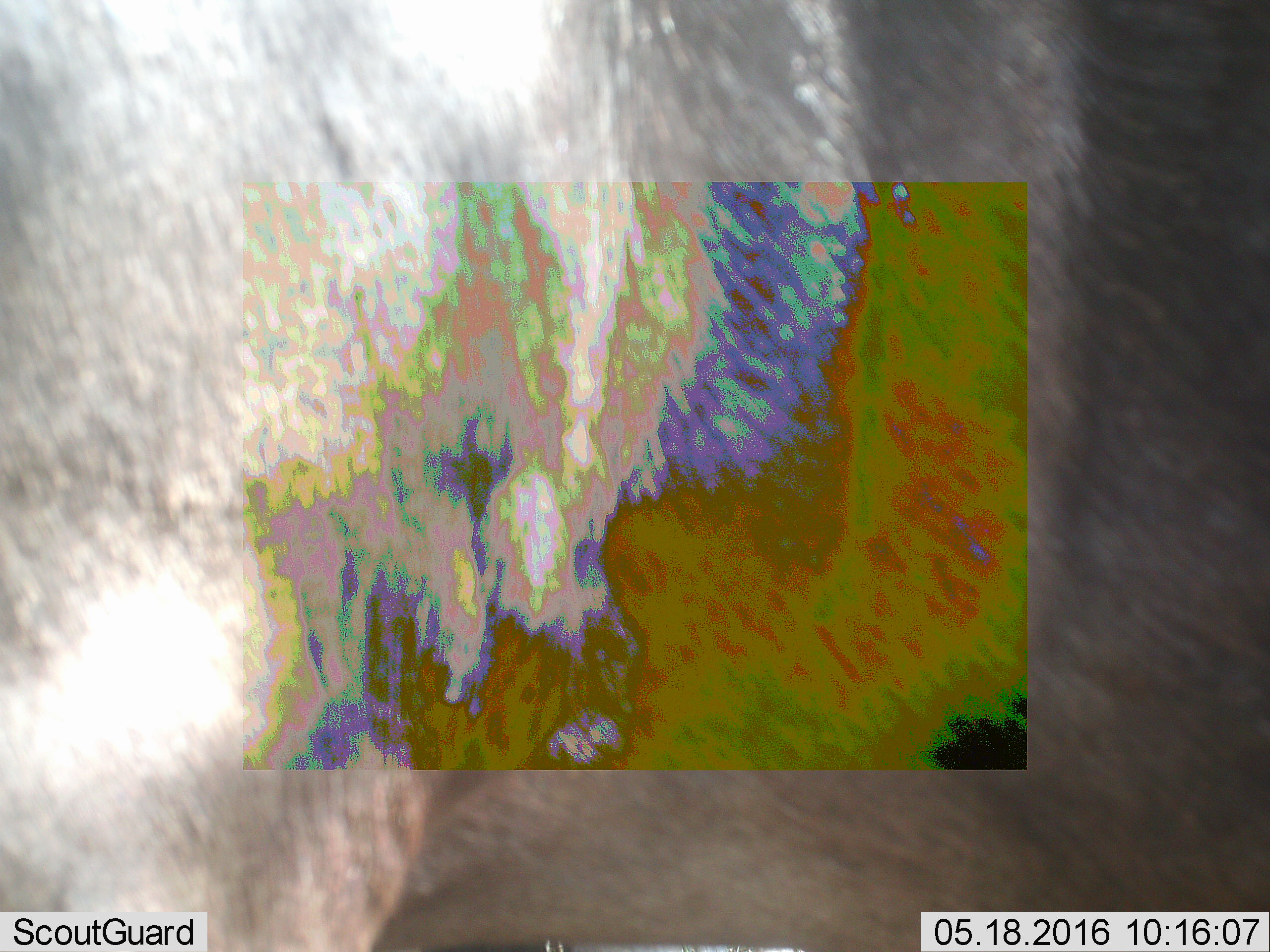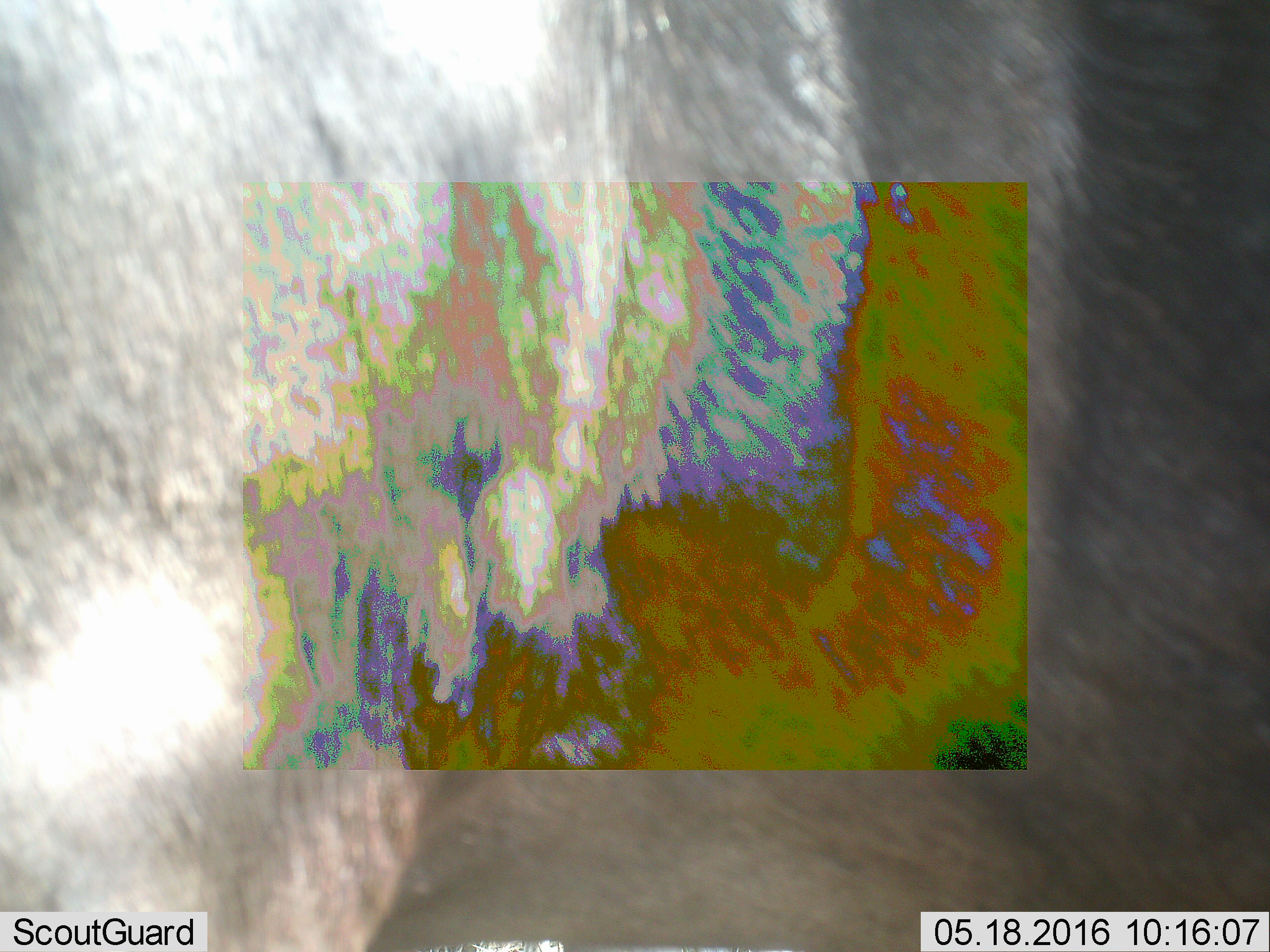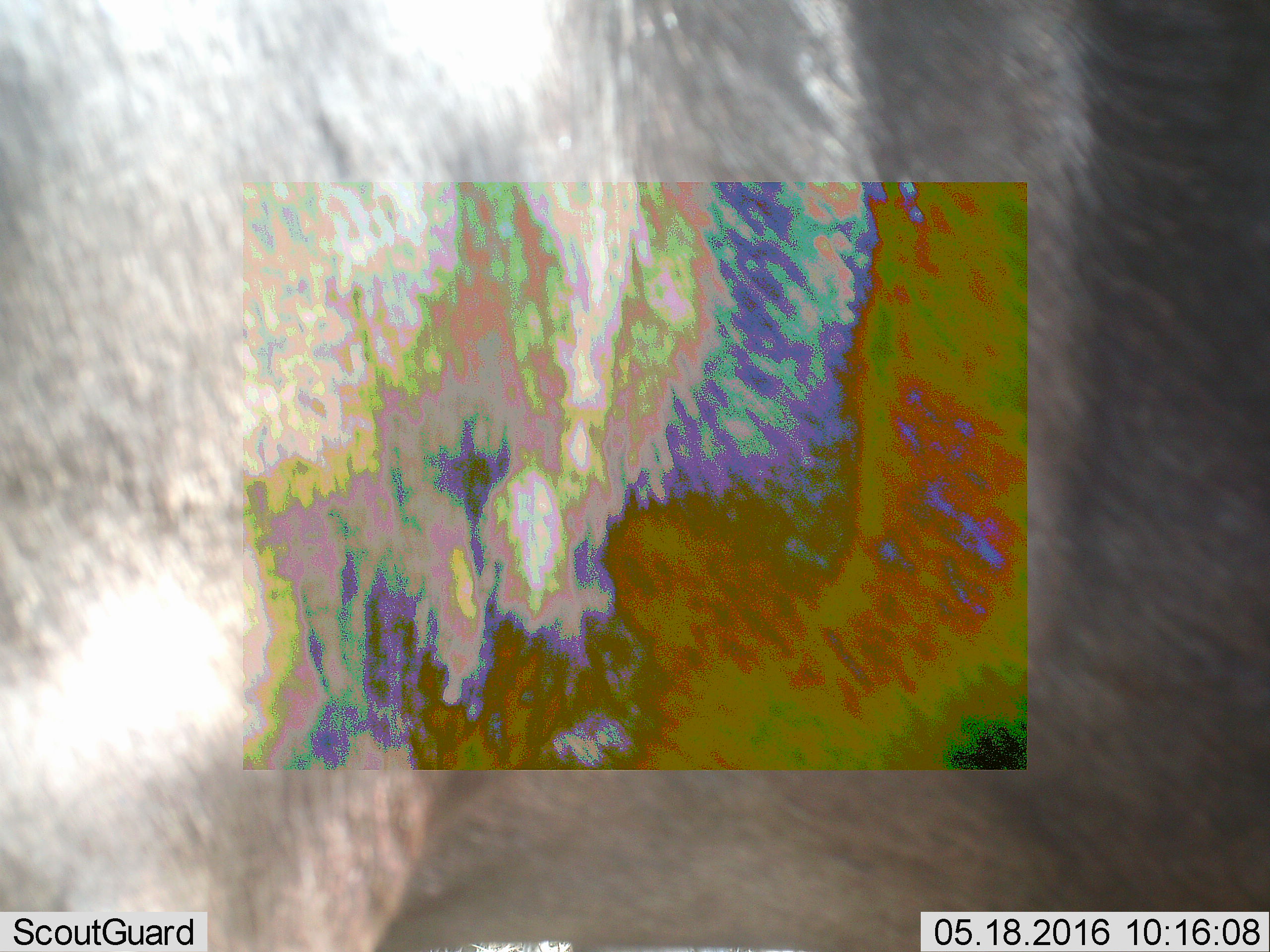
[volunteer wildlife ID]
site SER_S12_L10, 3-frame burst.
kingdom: Animalia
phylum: Chordata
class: Mammalia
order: Artiodactyla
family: Bovidae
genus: Connochaetes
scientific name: Connochaetes taurinus taurinus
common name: blue wildebeest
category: wildebeestblue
Wildebeestblue (blue wildebeest) (Connochaetes taurinus taurinus), count 1. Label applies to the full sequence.